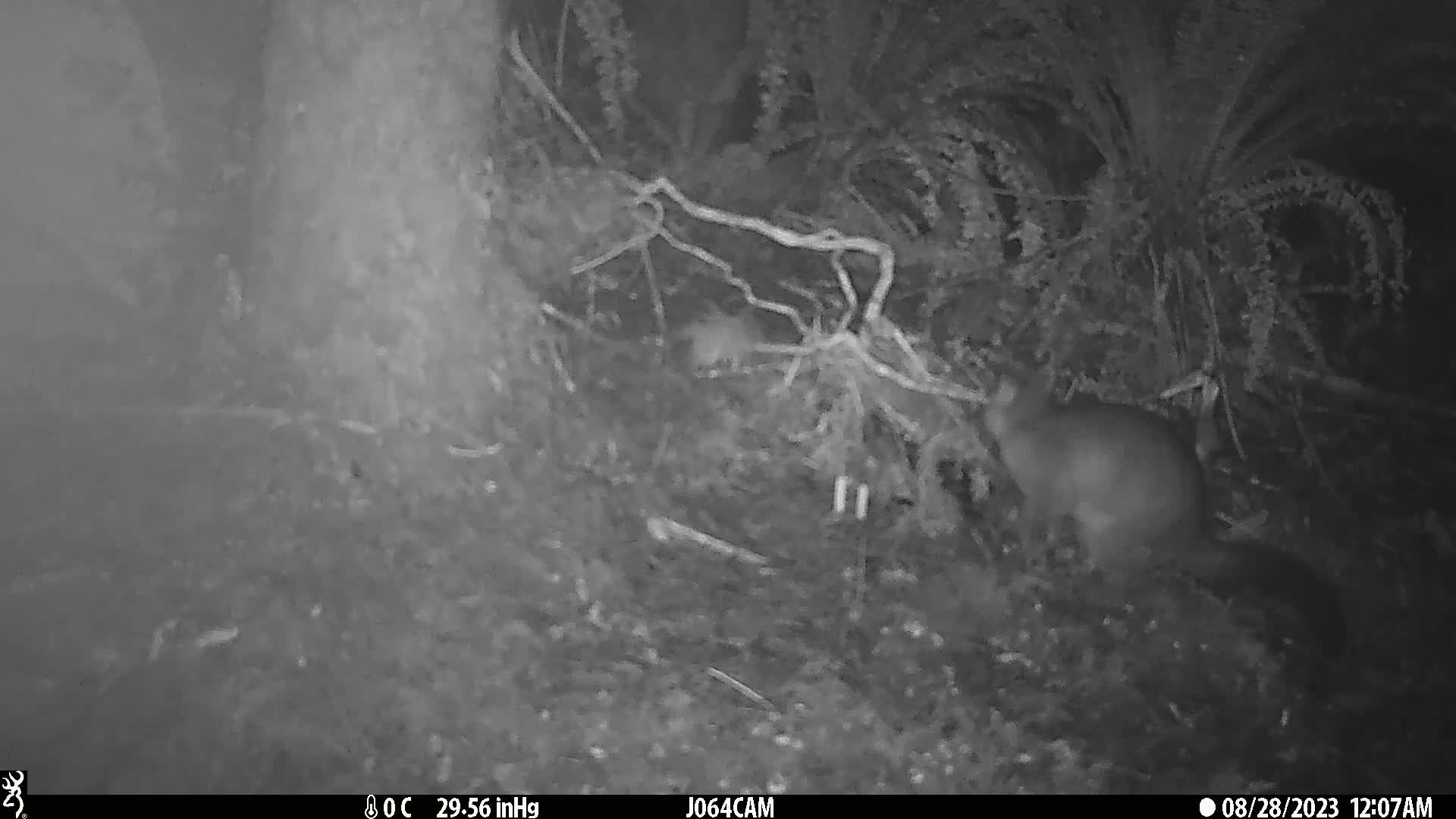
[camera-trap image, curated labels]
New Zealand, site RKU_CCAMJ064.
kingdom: Animalia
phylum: Chordata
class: Mammalia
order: Diprotodontia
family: Phalangeridae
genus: Trichosurus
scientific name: Trichosurus vulpecula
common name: common brushtail possum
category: possum